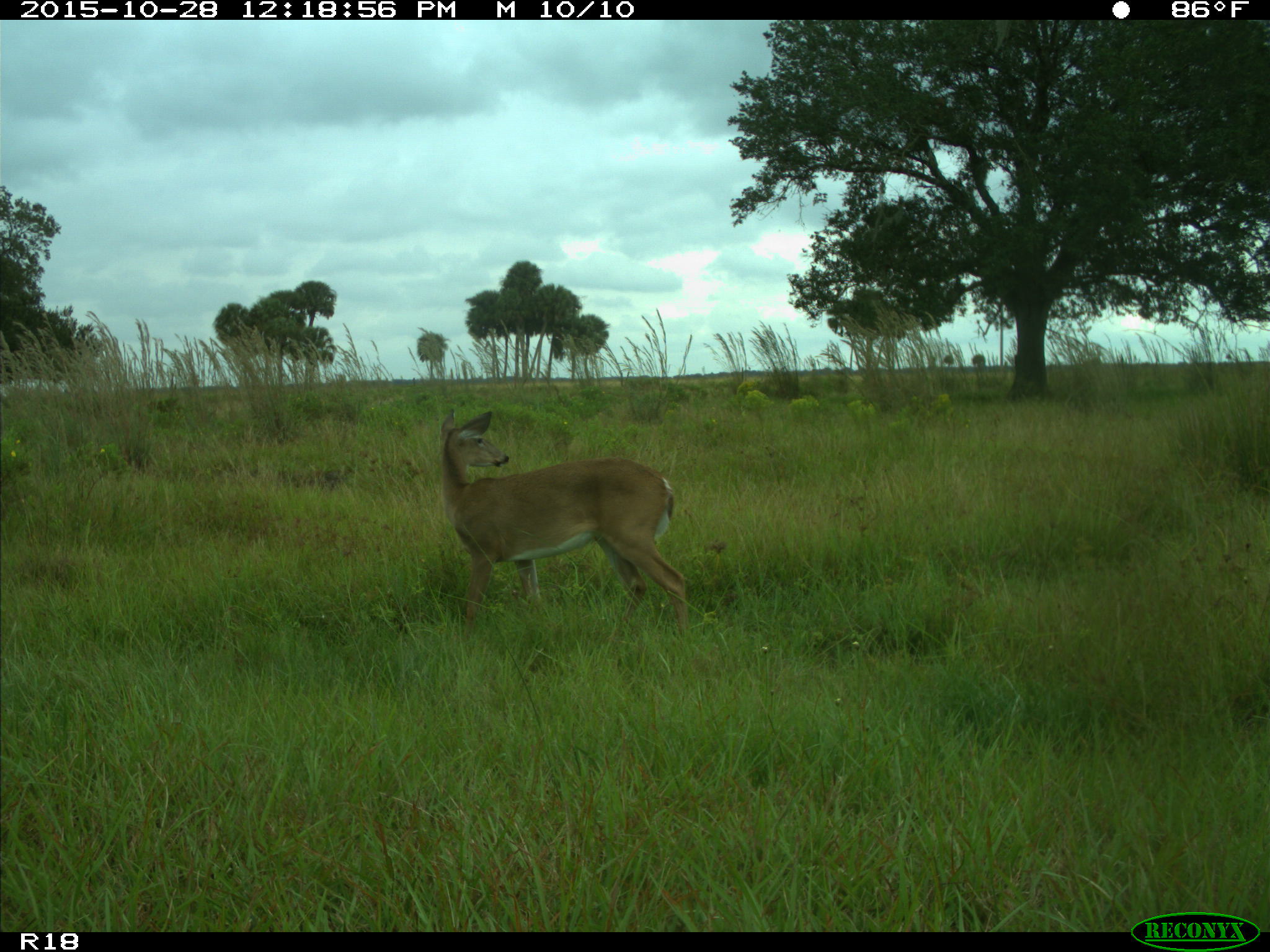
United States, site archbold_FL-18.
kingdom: Animalia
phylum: Chordata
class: Mammalia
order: Artiodactyla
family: Cervidae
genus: Odocoileus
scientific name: Odocoileus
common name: deer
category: unidentified deer